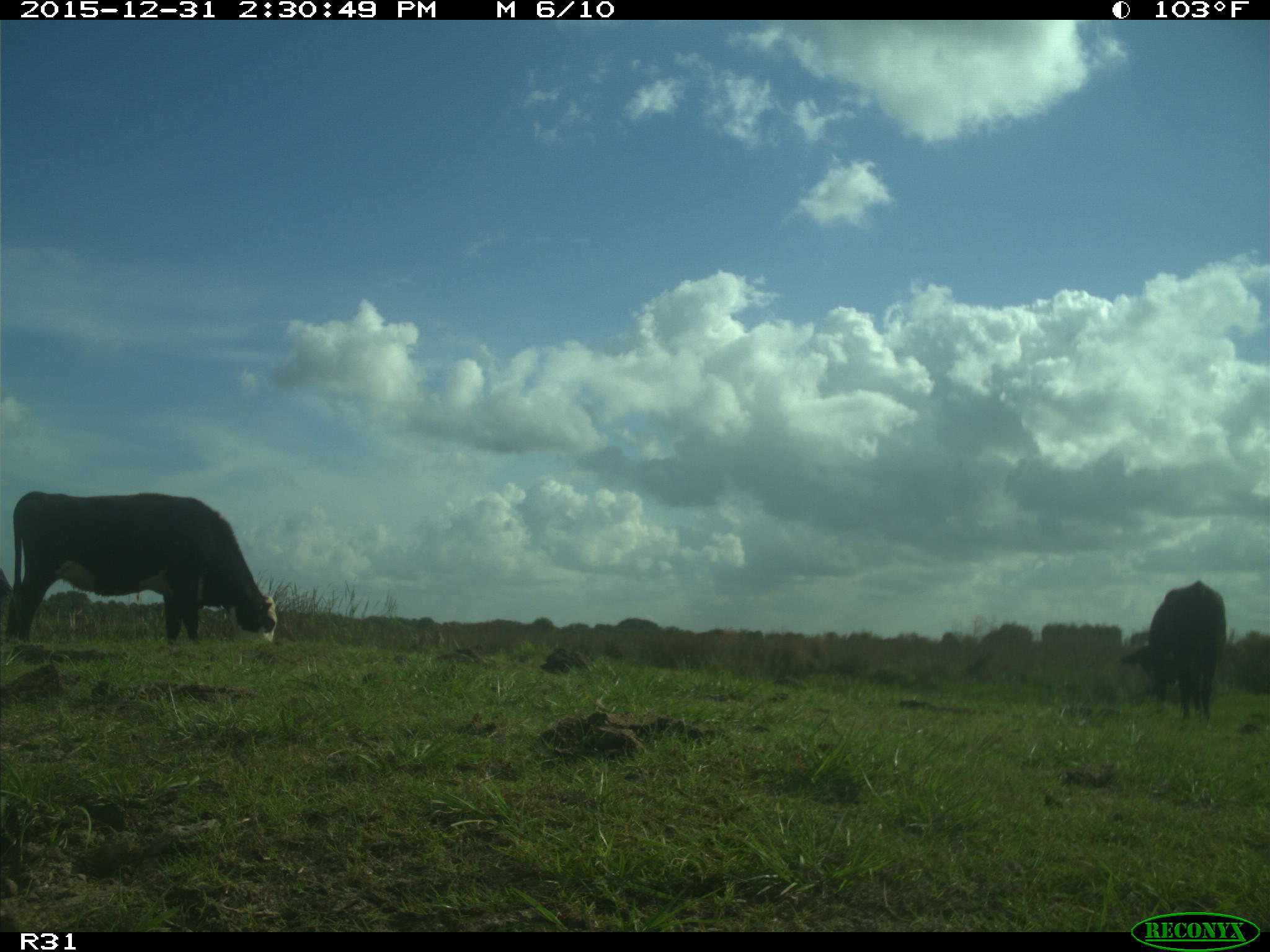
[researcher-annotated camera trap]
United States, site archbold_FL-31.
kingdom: Animalia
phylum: Chordata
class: Mammalia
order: Artiodactyla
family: Bovidae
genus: Bos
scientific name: Bos taurus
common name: domestic cow